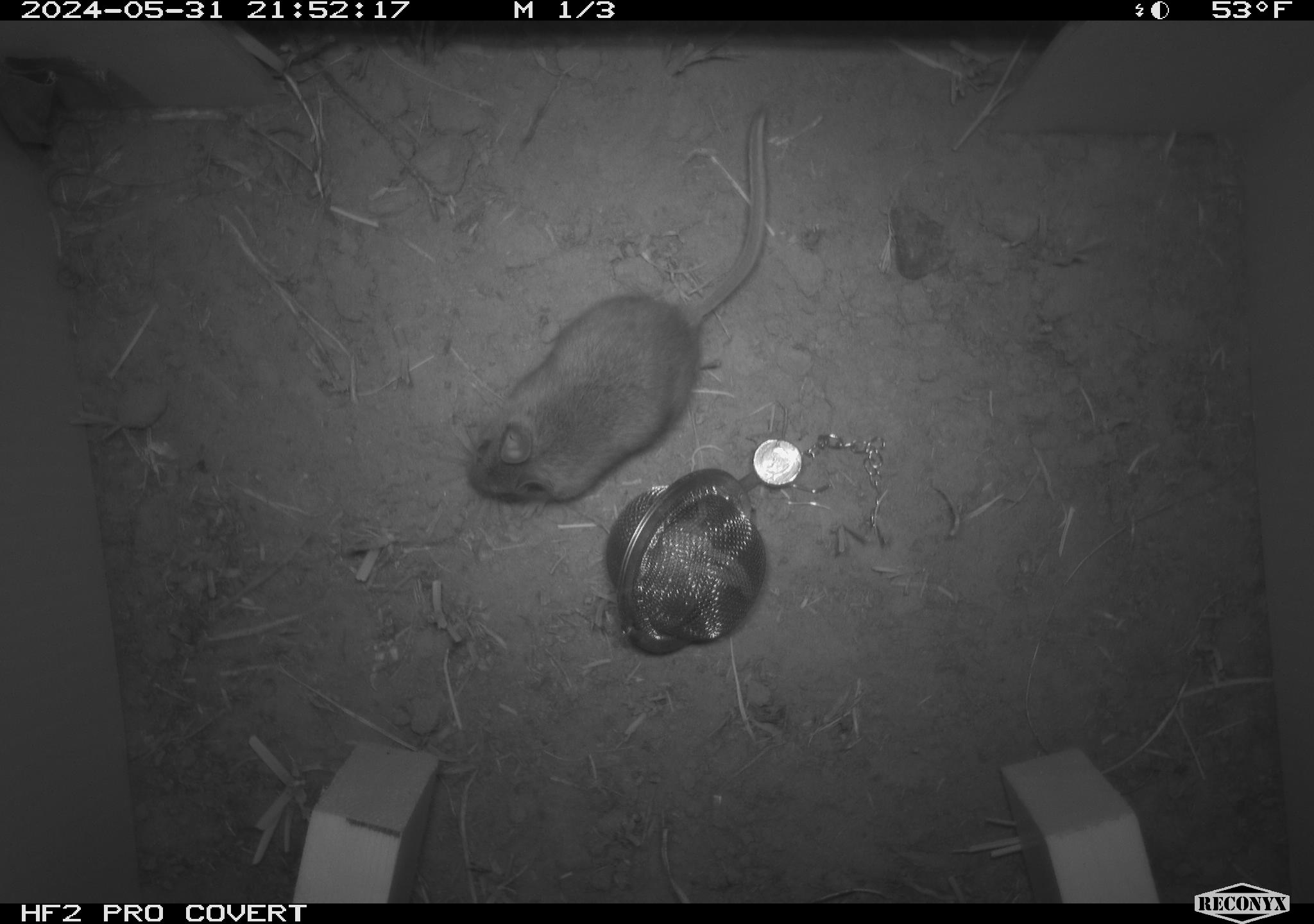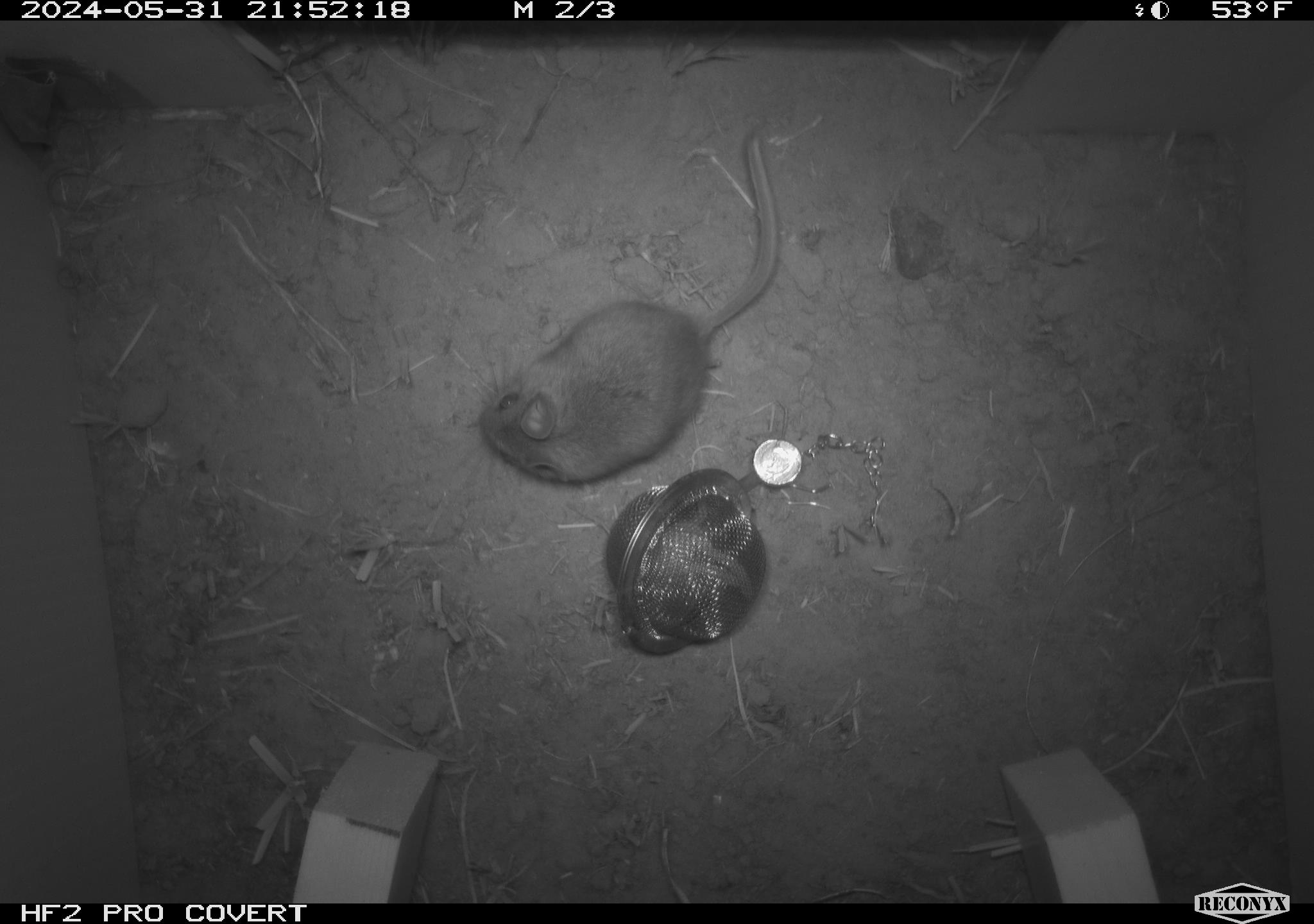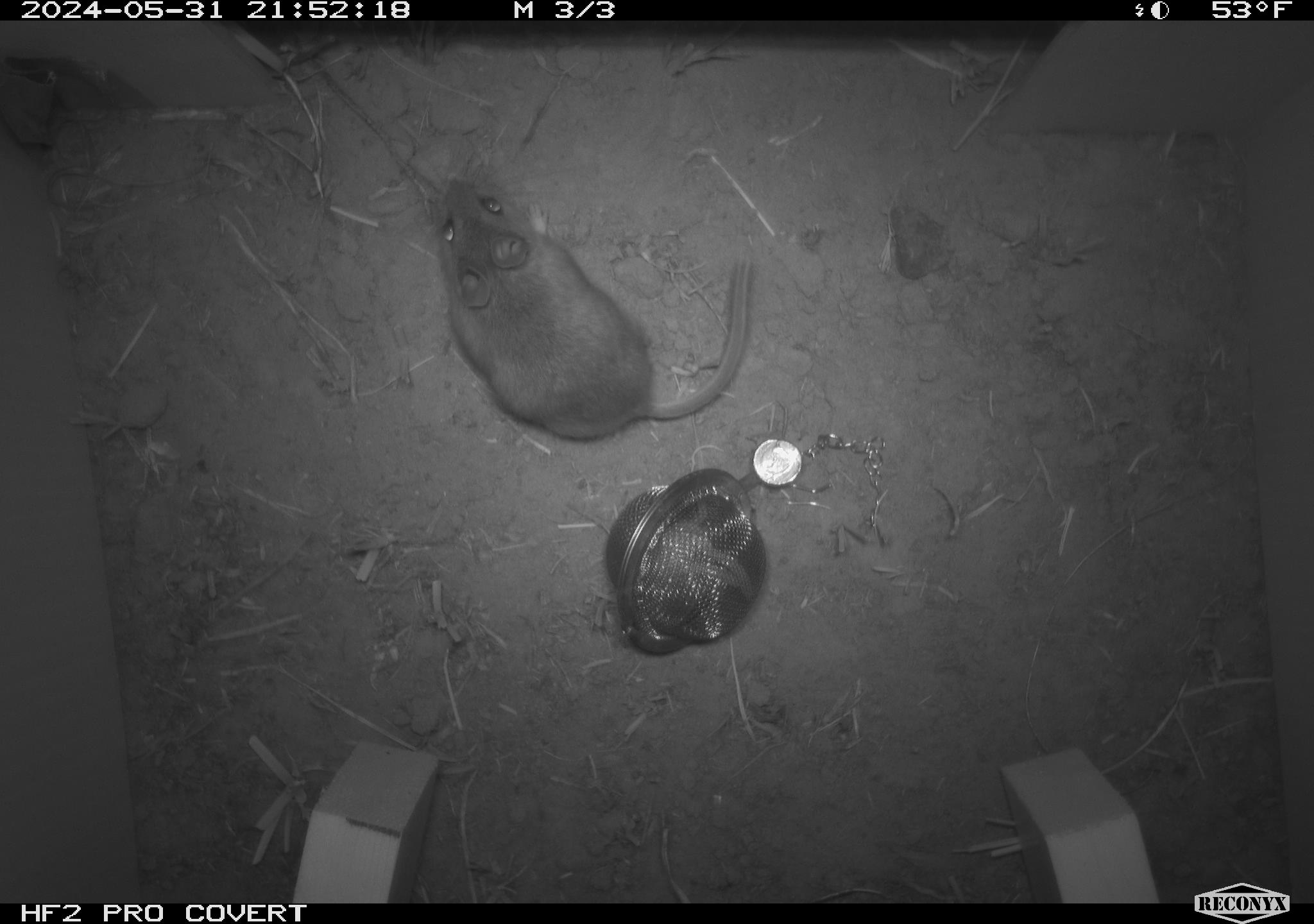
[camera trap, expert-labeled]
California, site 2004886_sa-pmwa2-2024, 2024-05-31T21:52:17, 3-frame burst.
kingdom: Animalia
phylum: Chordata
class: Mammalia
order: Rodentia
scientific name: Rodentia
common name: mouse species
Mouse species (Rodentia).